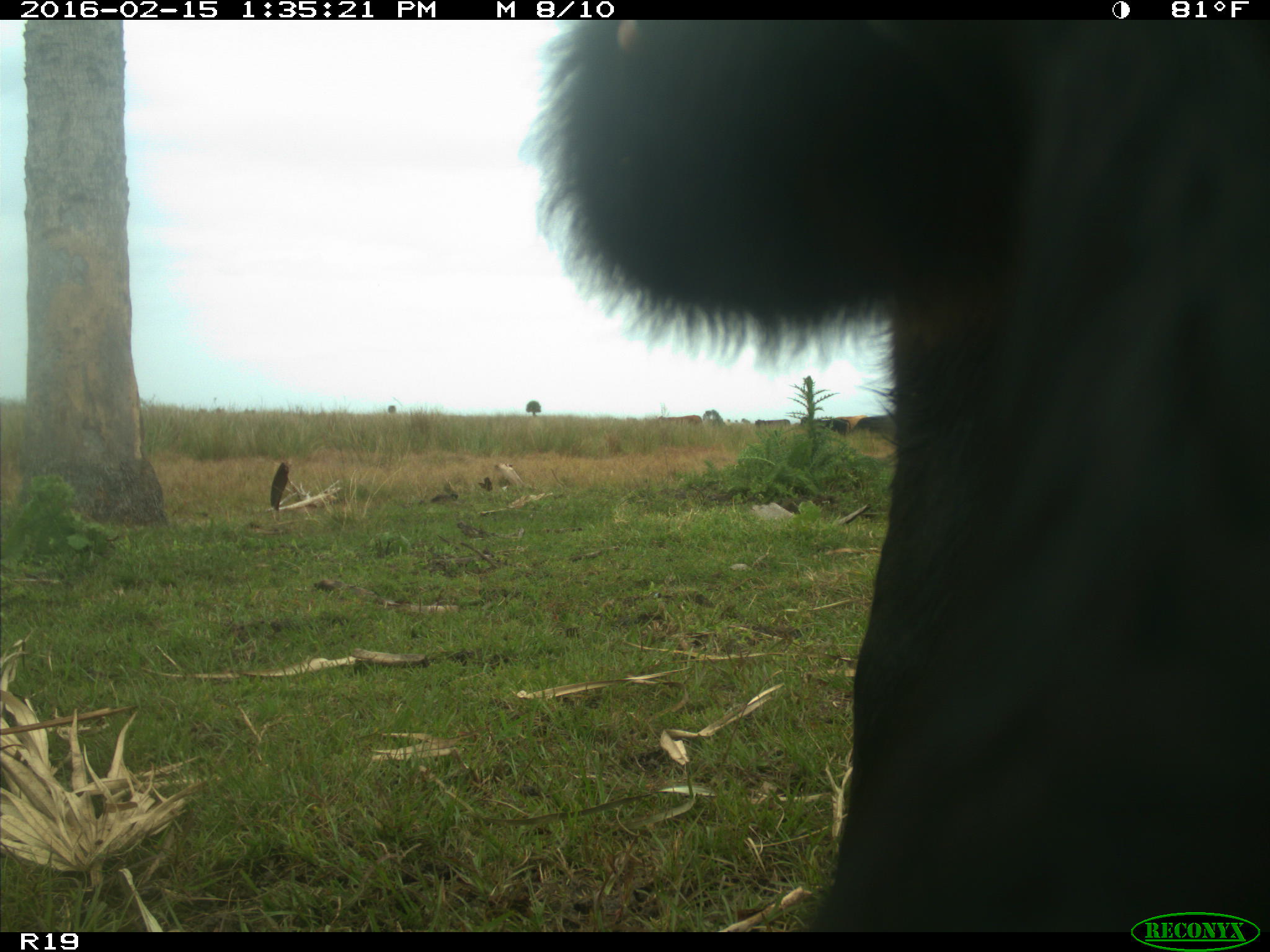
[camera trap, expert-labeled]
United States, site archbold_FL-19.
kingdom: Animalia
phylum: Chordata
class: Mammalia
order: Artiodactyla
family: Bovidae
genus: Bos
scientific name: Bos taurus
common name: domestic cow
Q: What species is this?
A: Bos taurus (domestic cow).